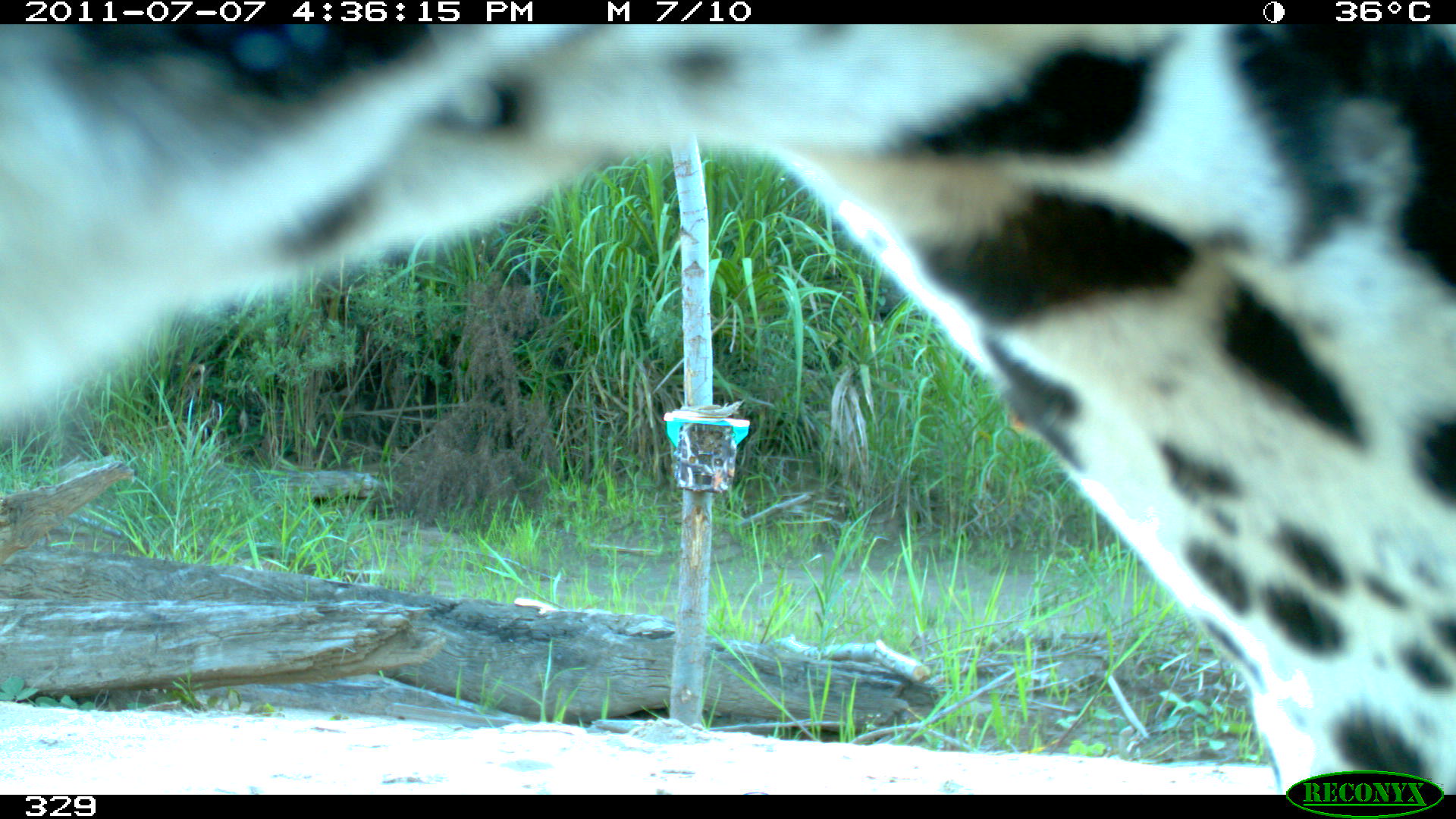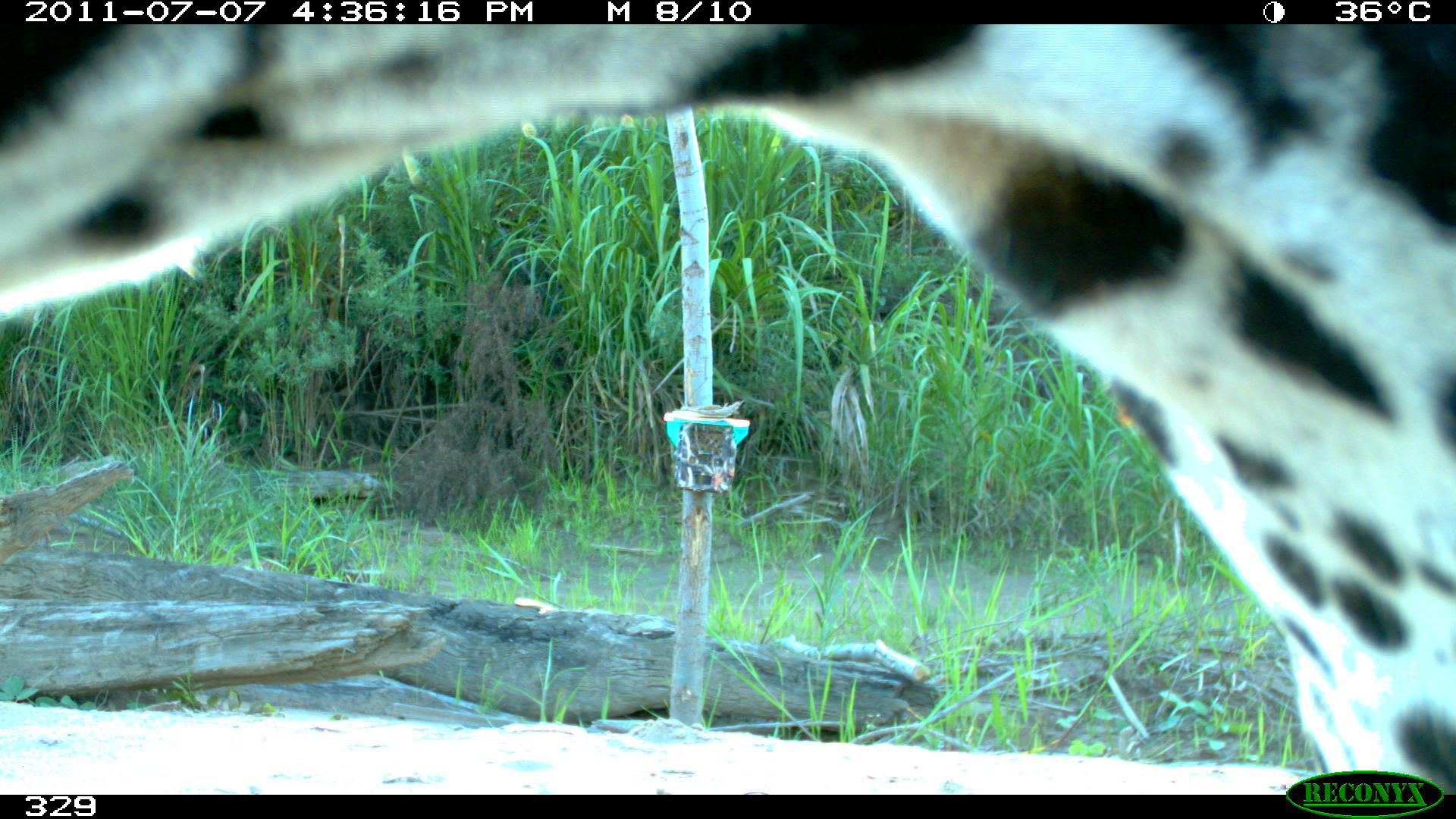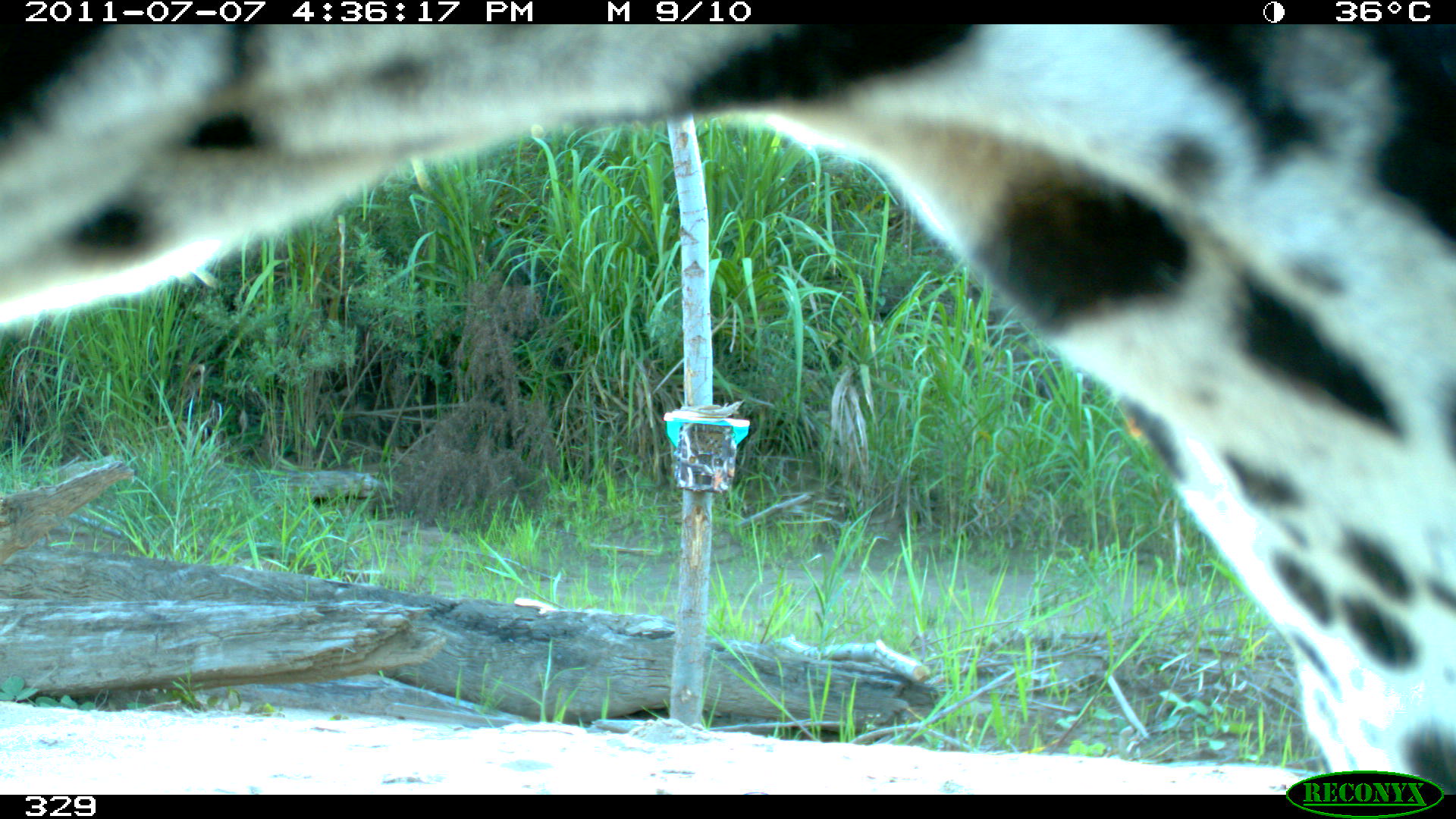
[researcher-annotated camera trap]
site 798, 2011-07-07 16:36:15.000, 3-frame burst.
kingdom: Animalia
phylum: Chordata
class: Mammalia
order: Carnivora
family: Felidae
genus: Panthera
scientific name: Panthera onca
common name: jaguar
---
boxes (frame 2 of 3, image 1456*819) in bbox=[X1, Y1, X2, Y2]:
panthera onca: bbox=[0, 25, 1456, 795]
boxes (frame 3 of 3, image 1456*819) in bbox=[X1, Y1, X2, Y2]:
panthera onca: bbox=[0, 24, 1456, 795]